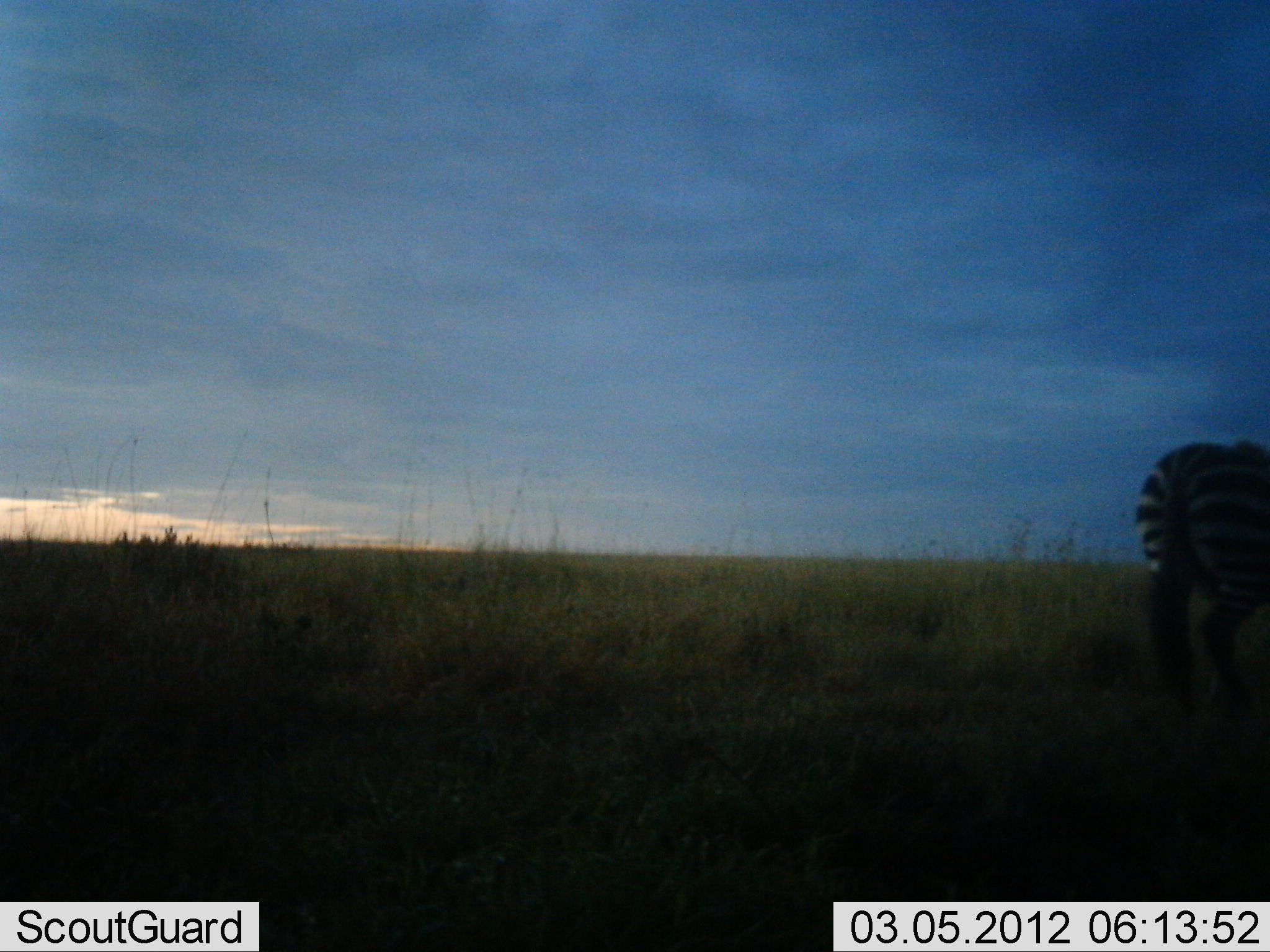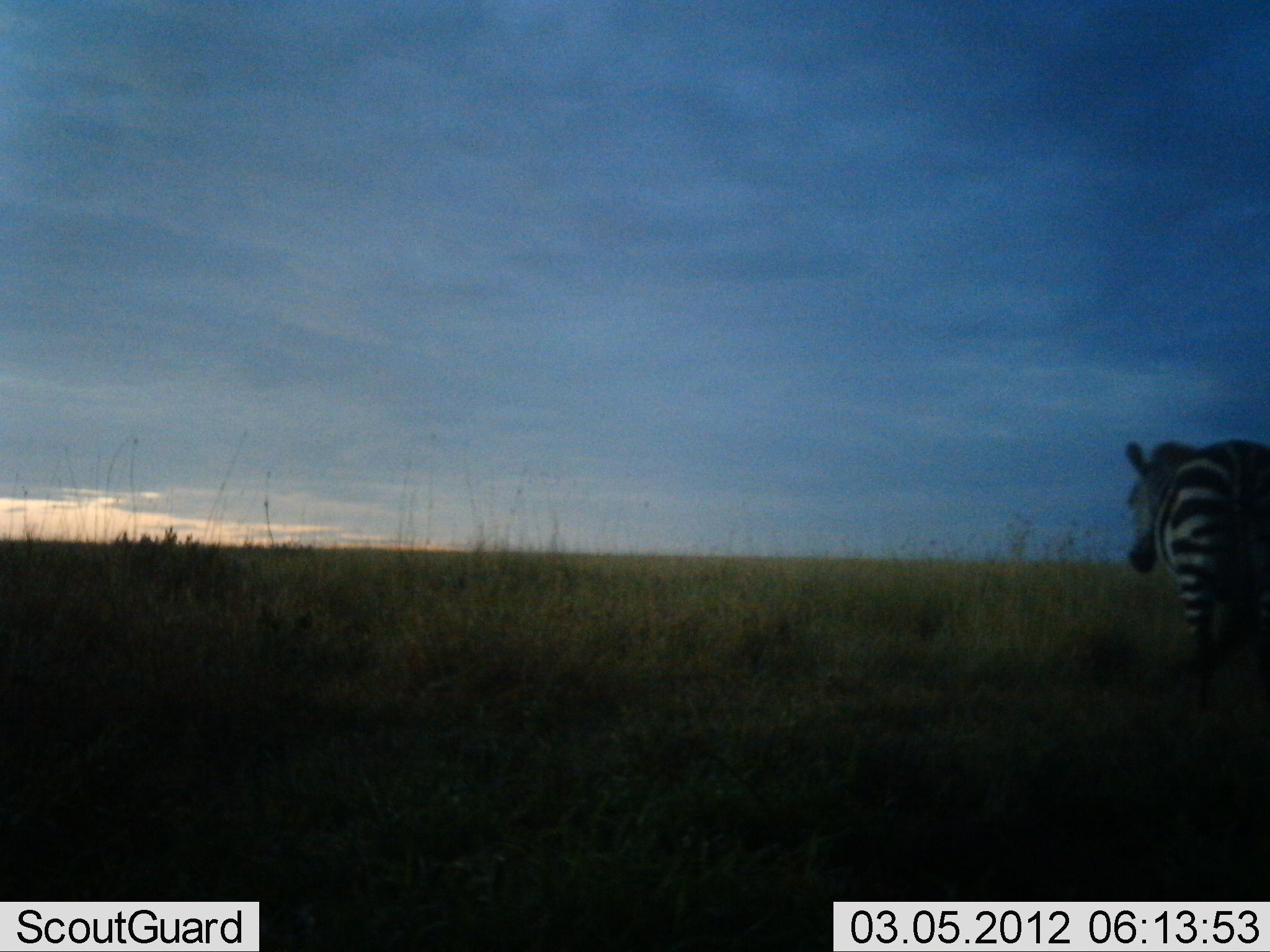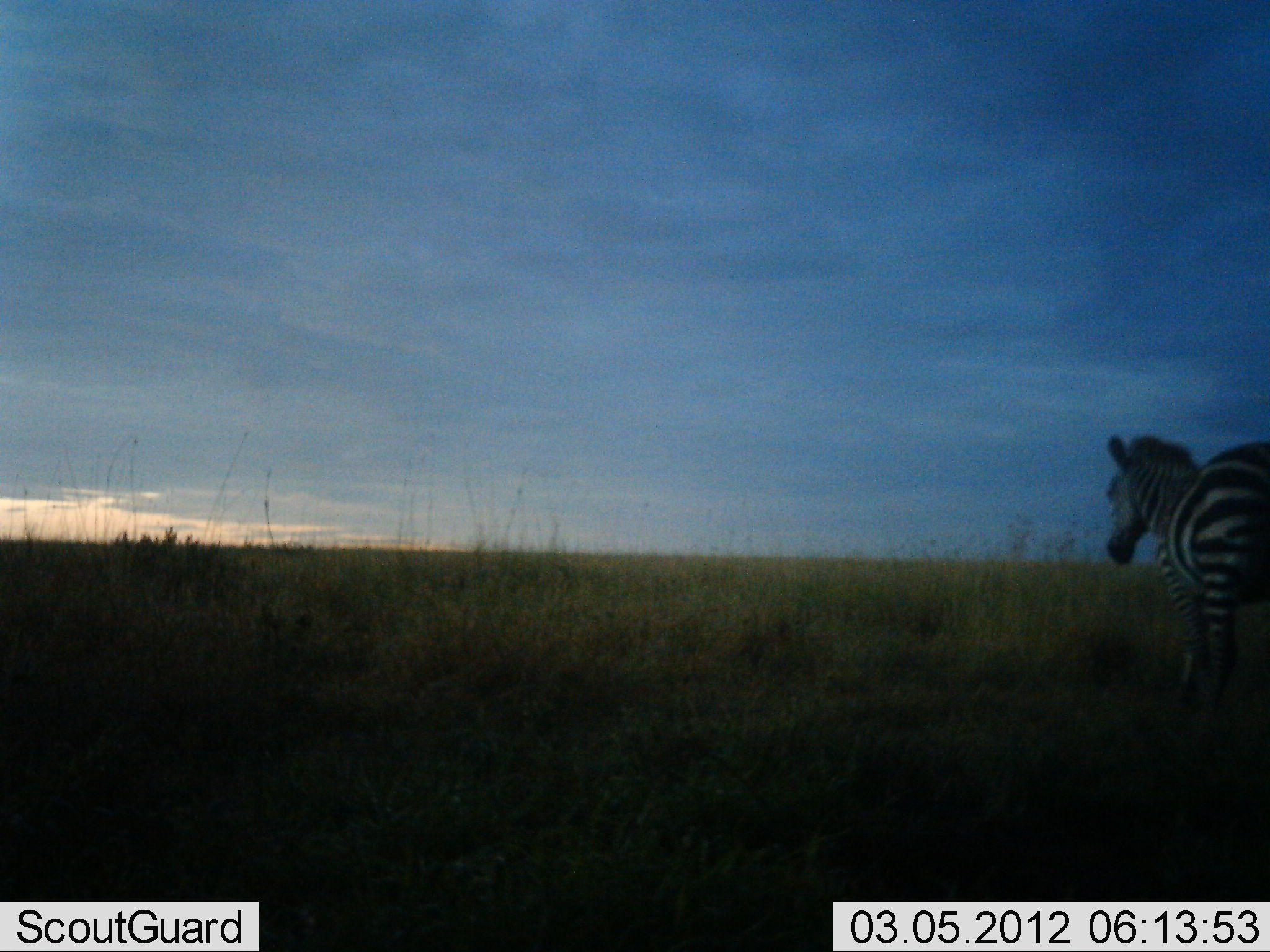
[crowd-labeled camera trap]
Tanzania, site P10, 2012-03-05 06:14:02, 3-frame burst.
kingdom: Animalia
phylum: Chordata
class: Mammalia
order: Perissodactyla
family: Equidae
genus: Equus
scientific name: Equus quagga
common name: plains zebra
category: zebra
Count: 1.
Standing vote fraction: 36%.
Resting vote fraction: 0%.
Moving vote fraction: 64%.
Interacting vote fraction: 0%.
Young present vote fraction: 0%.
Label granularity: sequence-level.